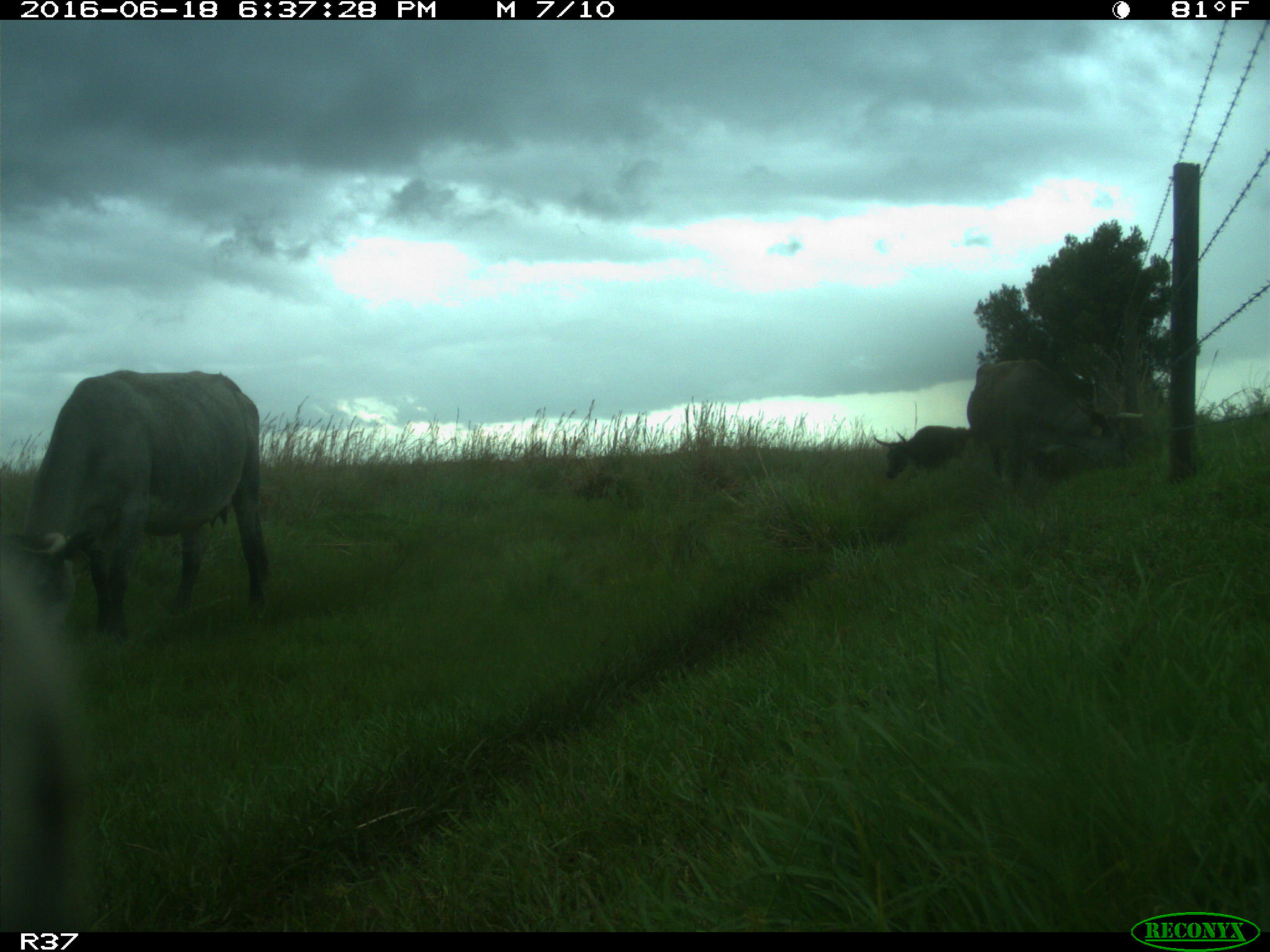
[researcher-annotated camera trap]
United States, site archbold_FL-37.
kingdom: Animalia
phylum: Chordata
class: Mammalia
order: Artiodactyla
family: Bovidae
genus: Bos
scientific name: Bos taurus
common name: domestic cow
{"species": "Bos taurus (domestic cow)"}